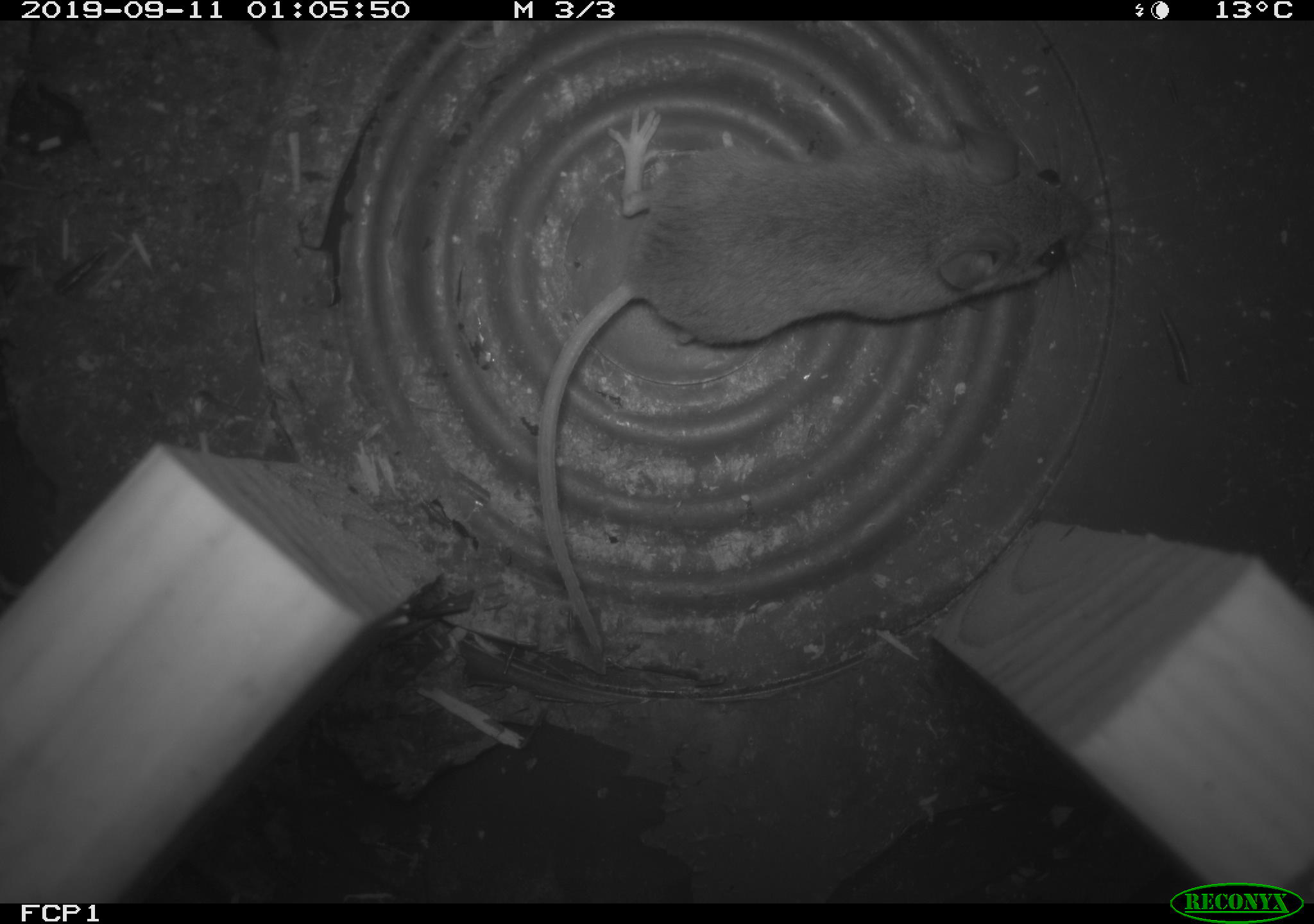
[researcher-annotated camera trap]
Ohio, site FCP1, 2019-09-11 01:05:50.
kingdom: Animalia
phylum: Chordata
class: Mammalia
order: Rodentia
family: Cricetidae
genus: Peromyscus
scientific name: Peromyscus leucopus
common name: white-footed mouse